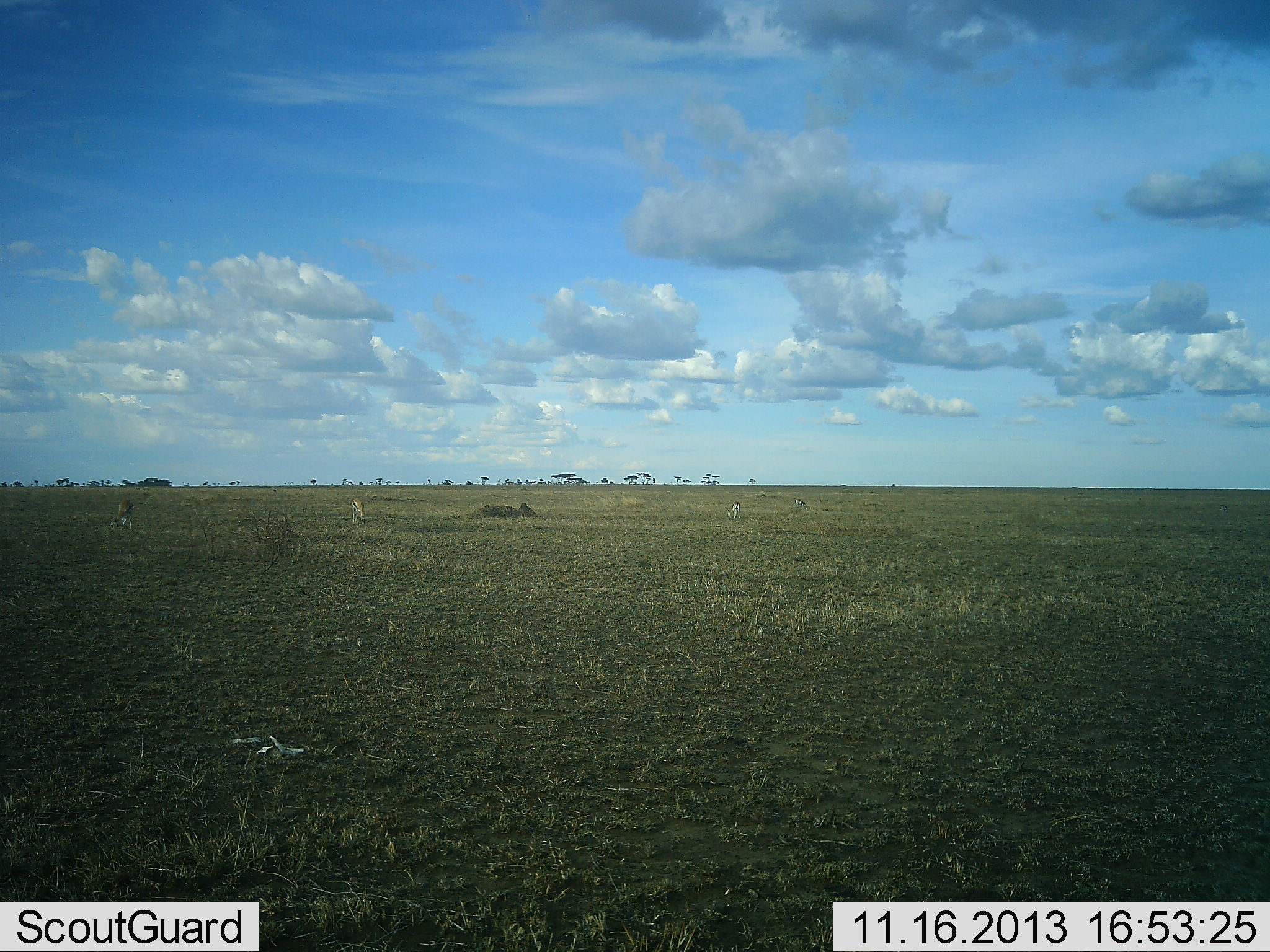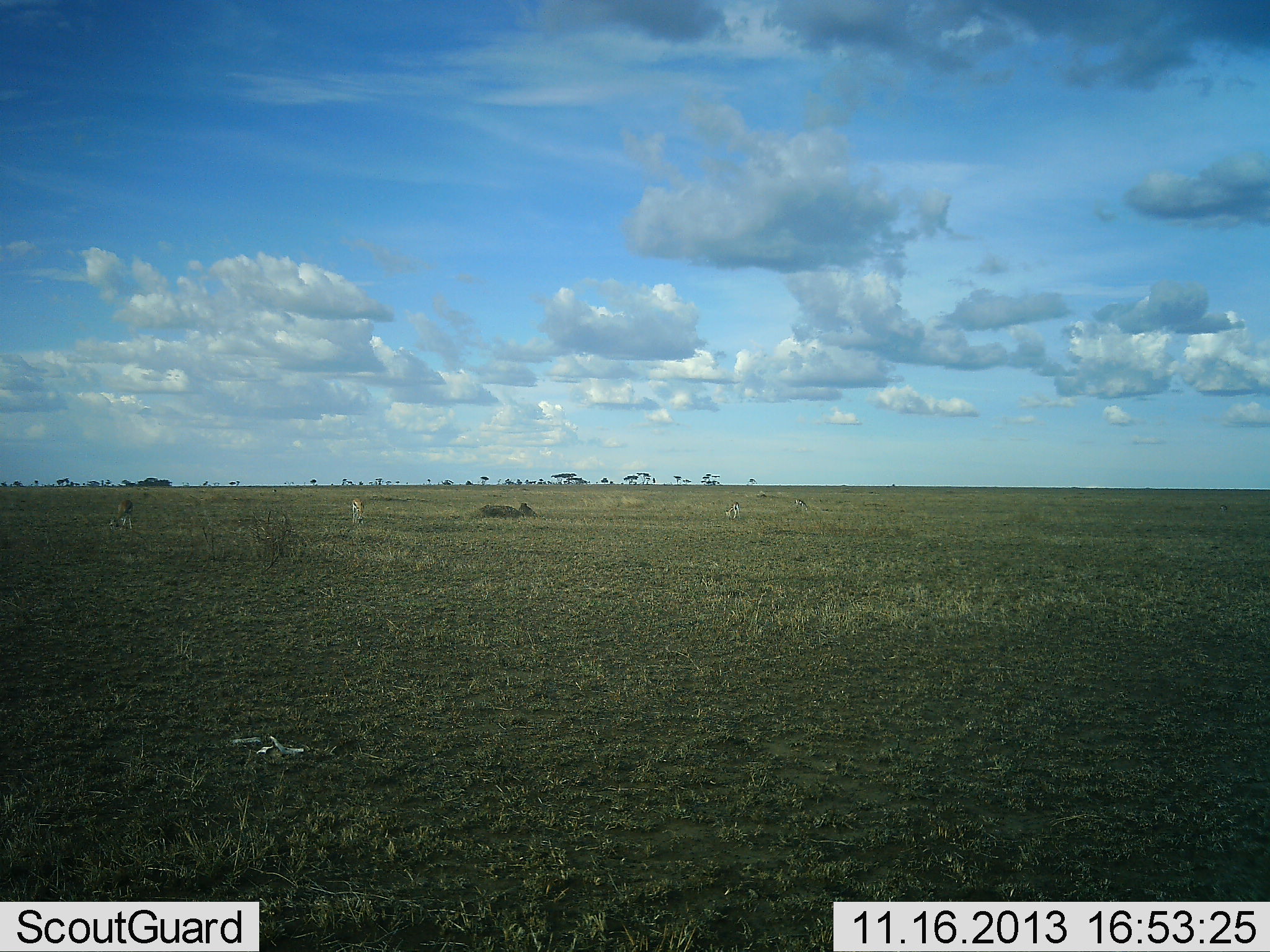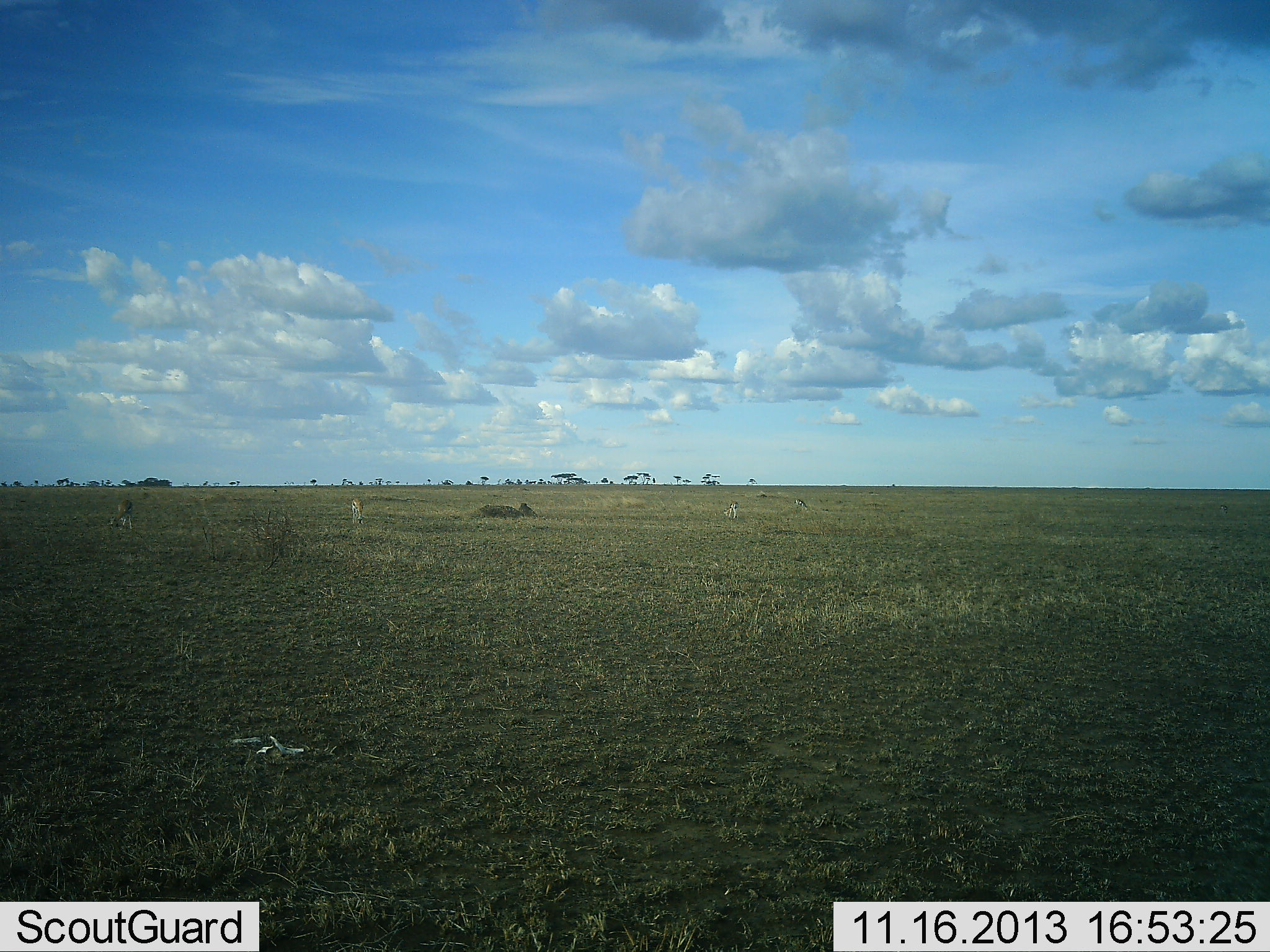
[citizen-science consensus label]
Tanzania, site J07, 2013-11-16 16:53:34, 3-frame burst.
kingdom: Animalia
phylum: Chordata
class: Mammalia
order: Artiodactyla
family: Bovidae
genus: Eudorcas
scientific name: Eudorcas thomsonii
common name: thomson's gazelle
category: gazellethomsons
Gazellethomsons (thomson's gazelle) (Eudorcas thomsonii), count 2. Behavior (volunteer vote fractions): standing 22%, resting 0%, moving 0%, interacting 0%. Young present (vote fraction): 0%. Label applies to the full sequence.